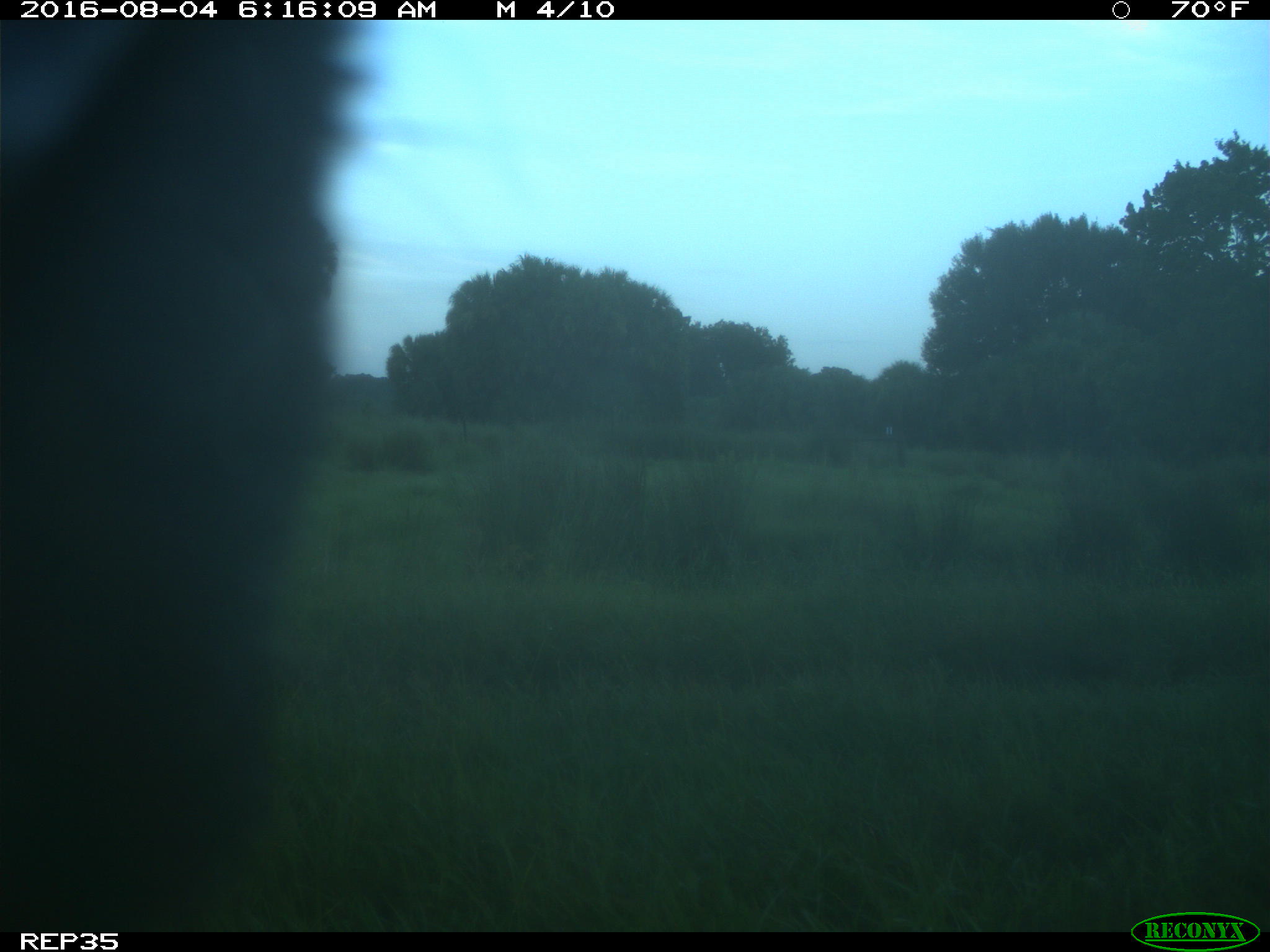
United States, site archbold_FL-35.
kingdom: Animalia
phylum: Chordata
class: Mammalia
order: Artiodactyla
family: Bovidae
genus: Bos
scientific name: Bos taurus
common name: domestic cow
Bos taurus (domestic cow).